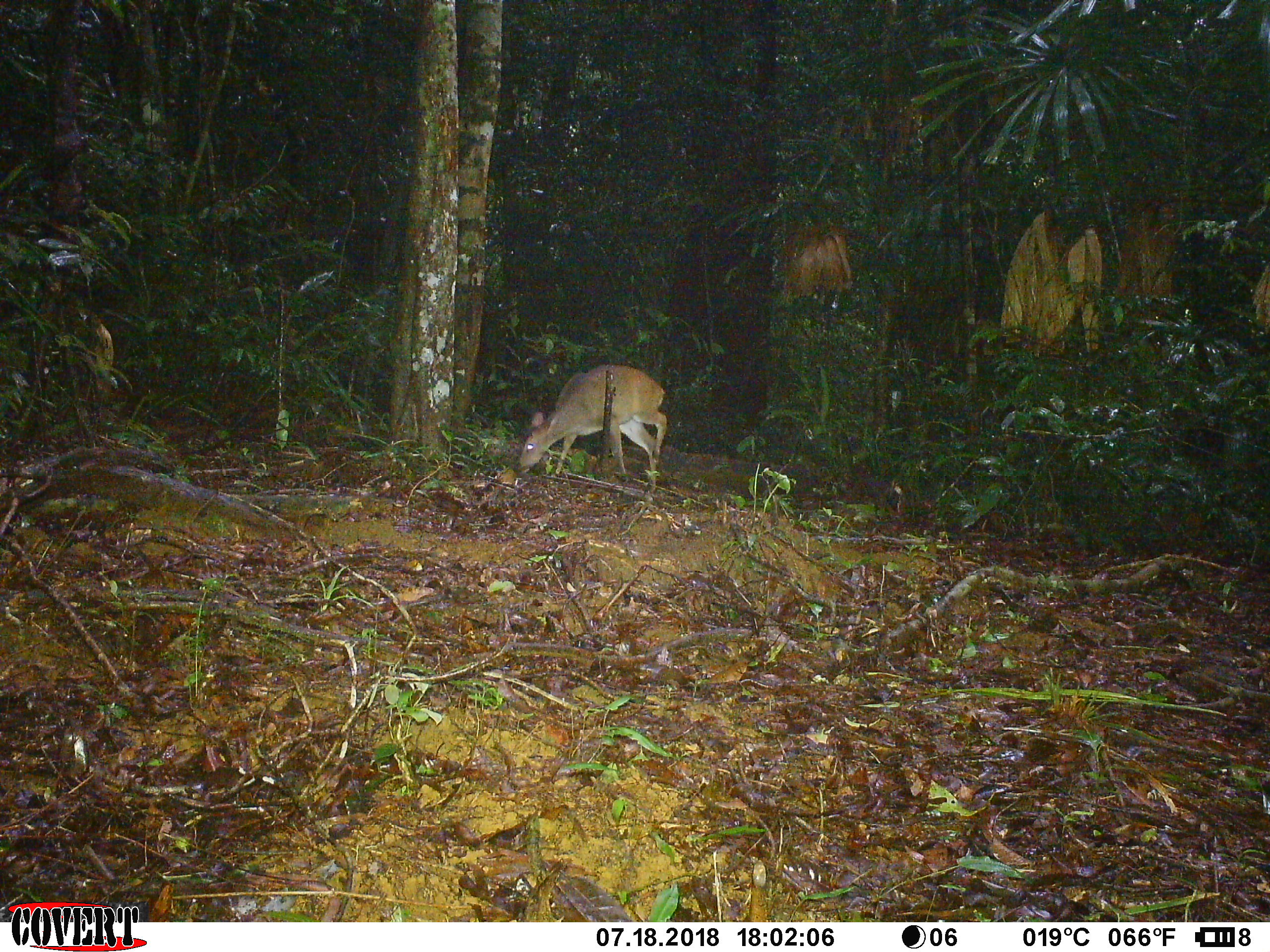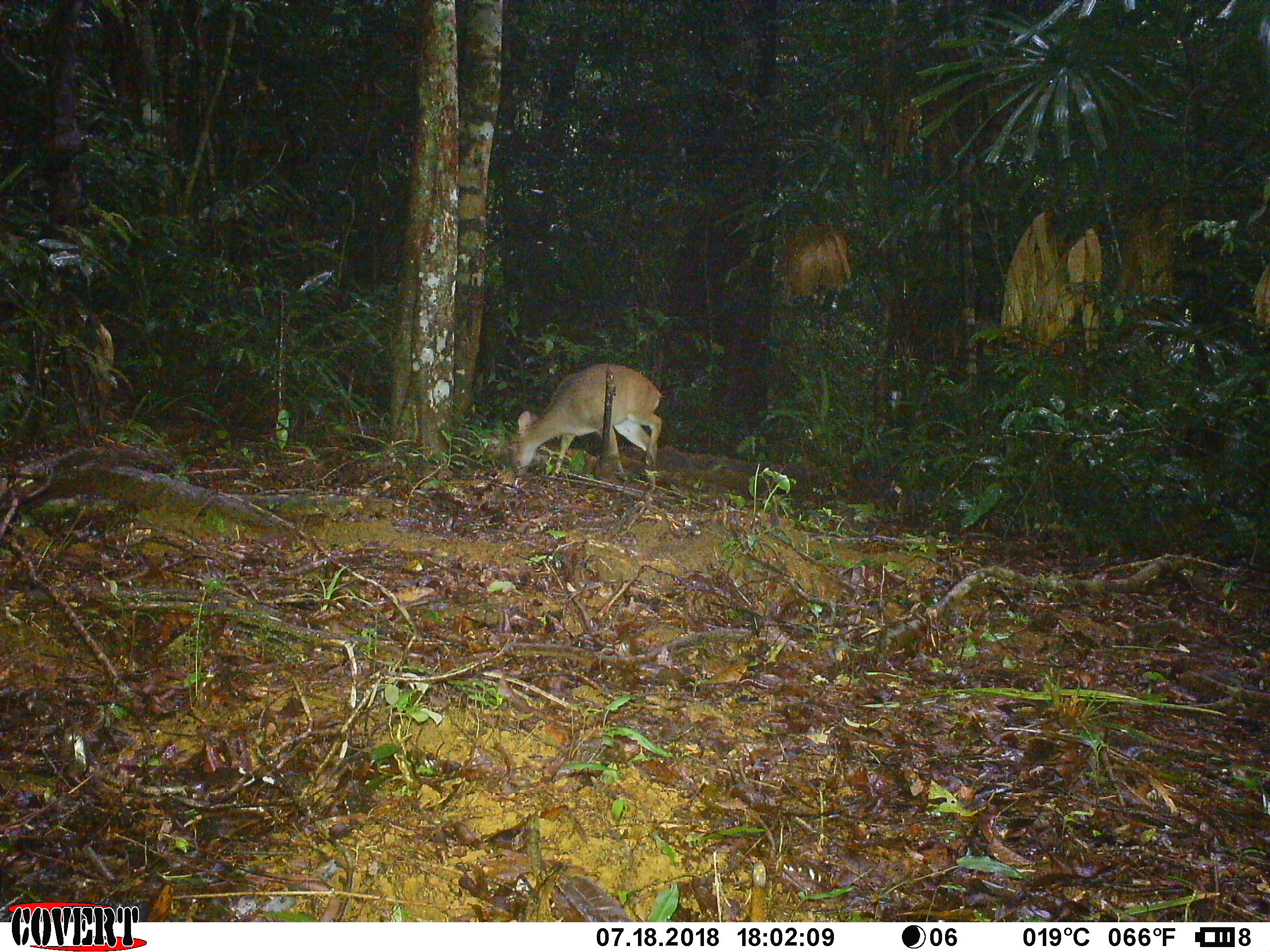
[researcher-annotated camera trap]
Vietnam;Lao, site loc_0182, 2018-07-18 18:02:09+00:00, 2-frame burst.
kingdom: Animalia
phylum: Chordata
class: Mammalia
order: Artiodactyla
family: Cervidae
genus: Muntiacus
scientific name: Muntiacus vuquangensis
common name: large-antlered muntjac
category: large antlered muntjac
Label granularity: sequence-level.